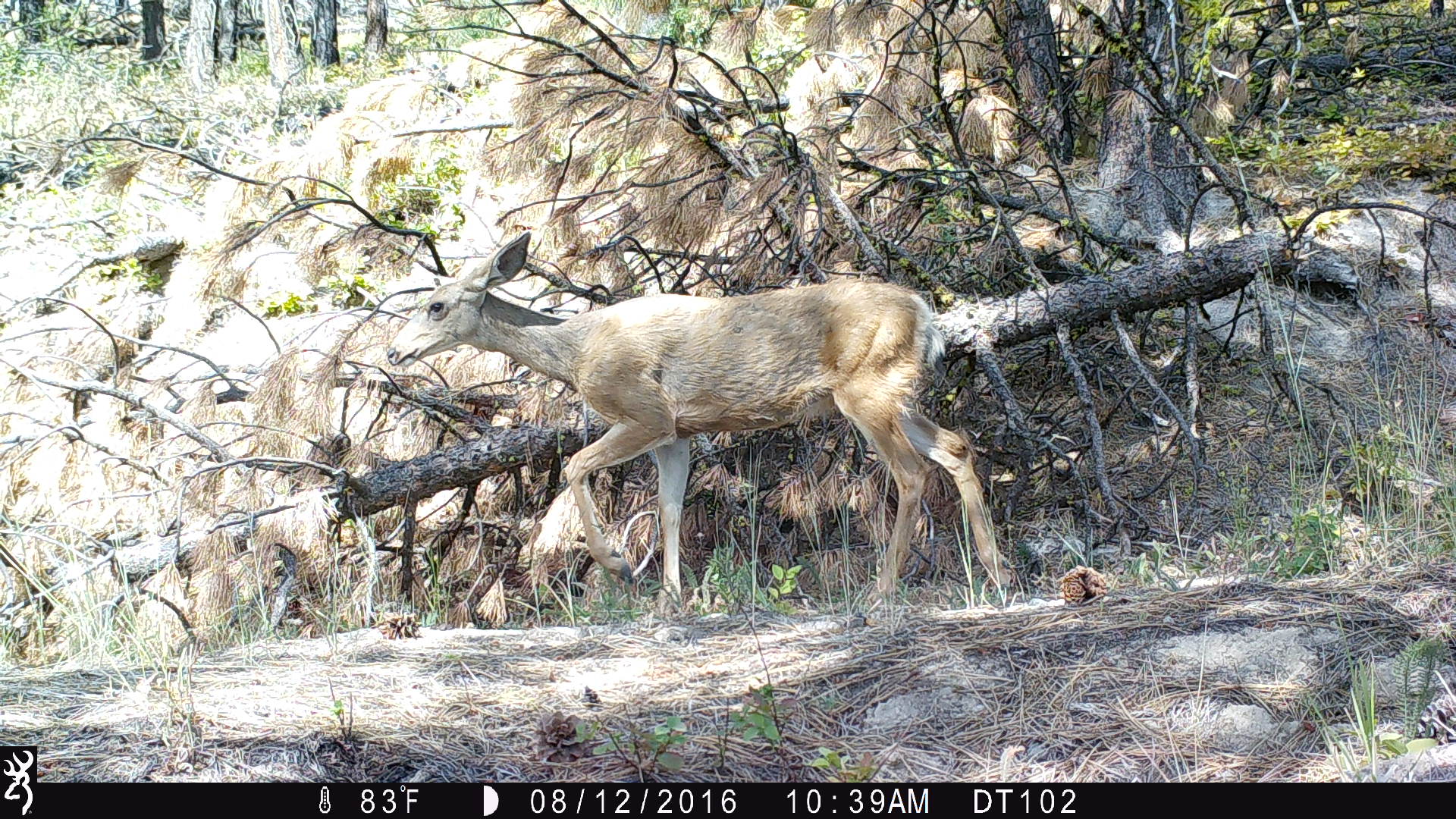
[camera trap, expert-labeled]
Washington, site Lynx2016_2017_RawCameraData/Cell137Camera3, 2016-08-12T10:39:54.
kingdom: Animalia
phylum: Chordata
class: Mammalia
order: Artiodactyla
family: Cervidae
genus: Odocoileus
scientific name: Odocoileus hemionus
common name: mule deer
Odocoileus hemionus (mule deer). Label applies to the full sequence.